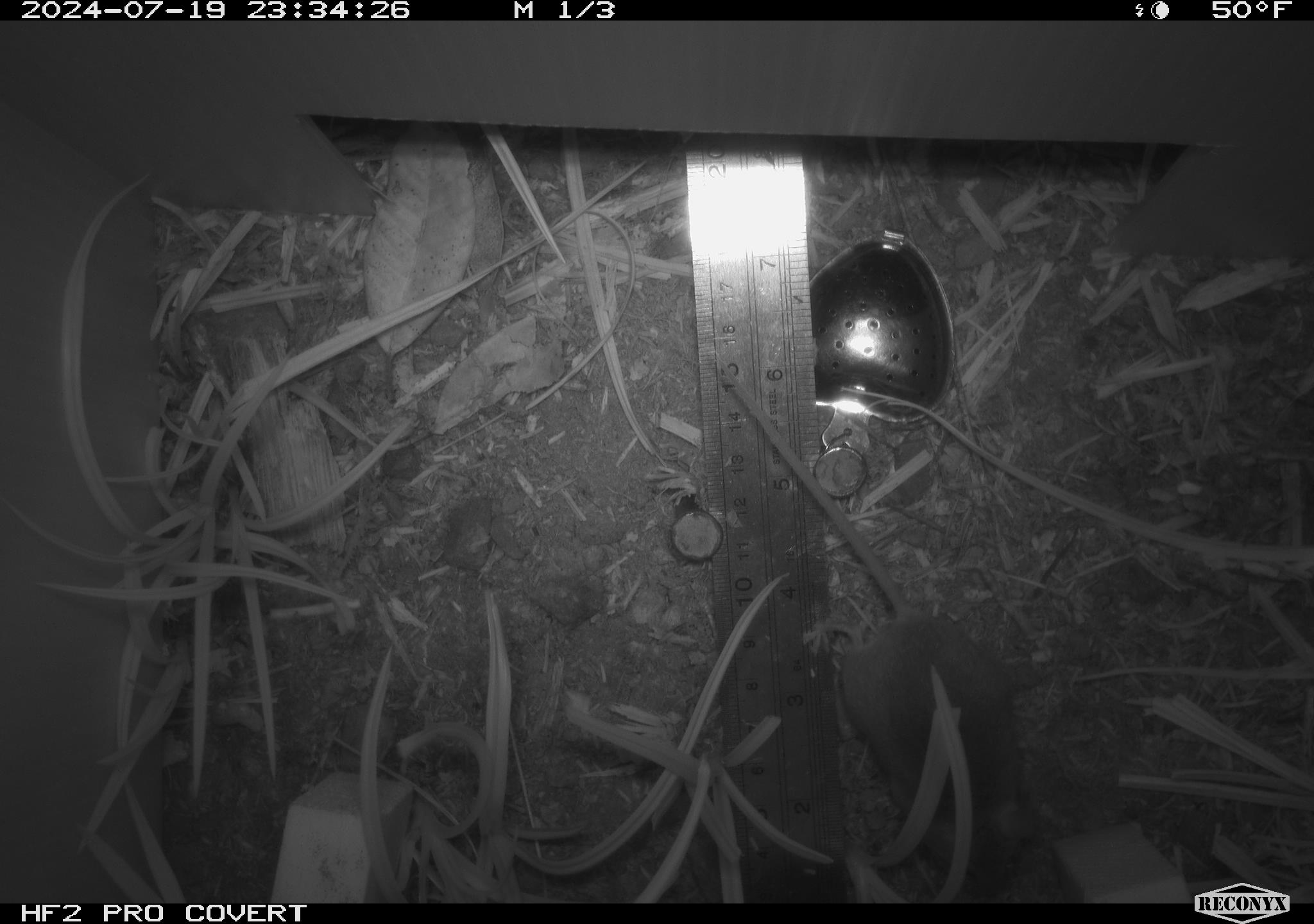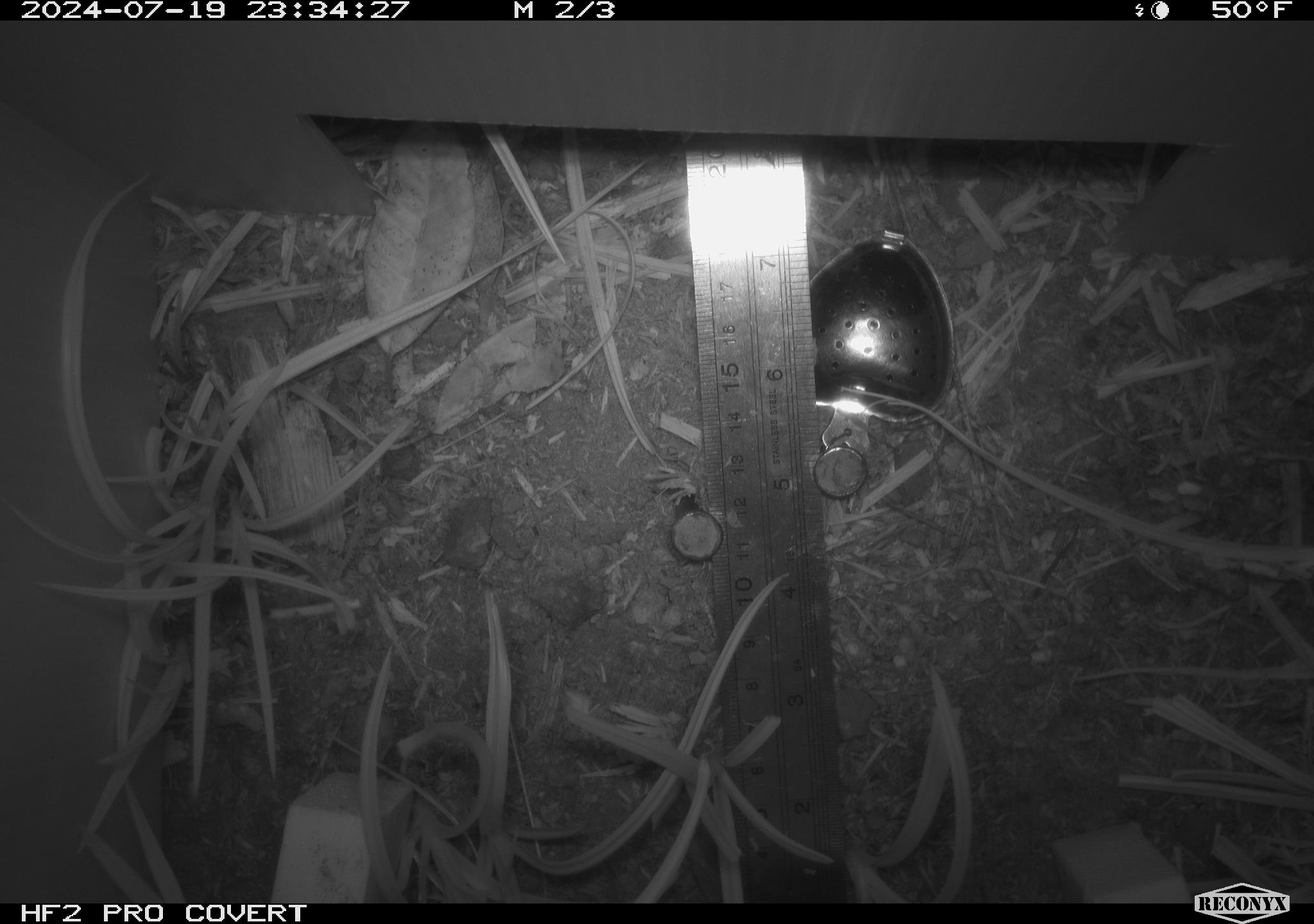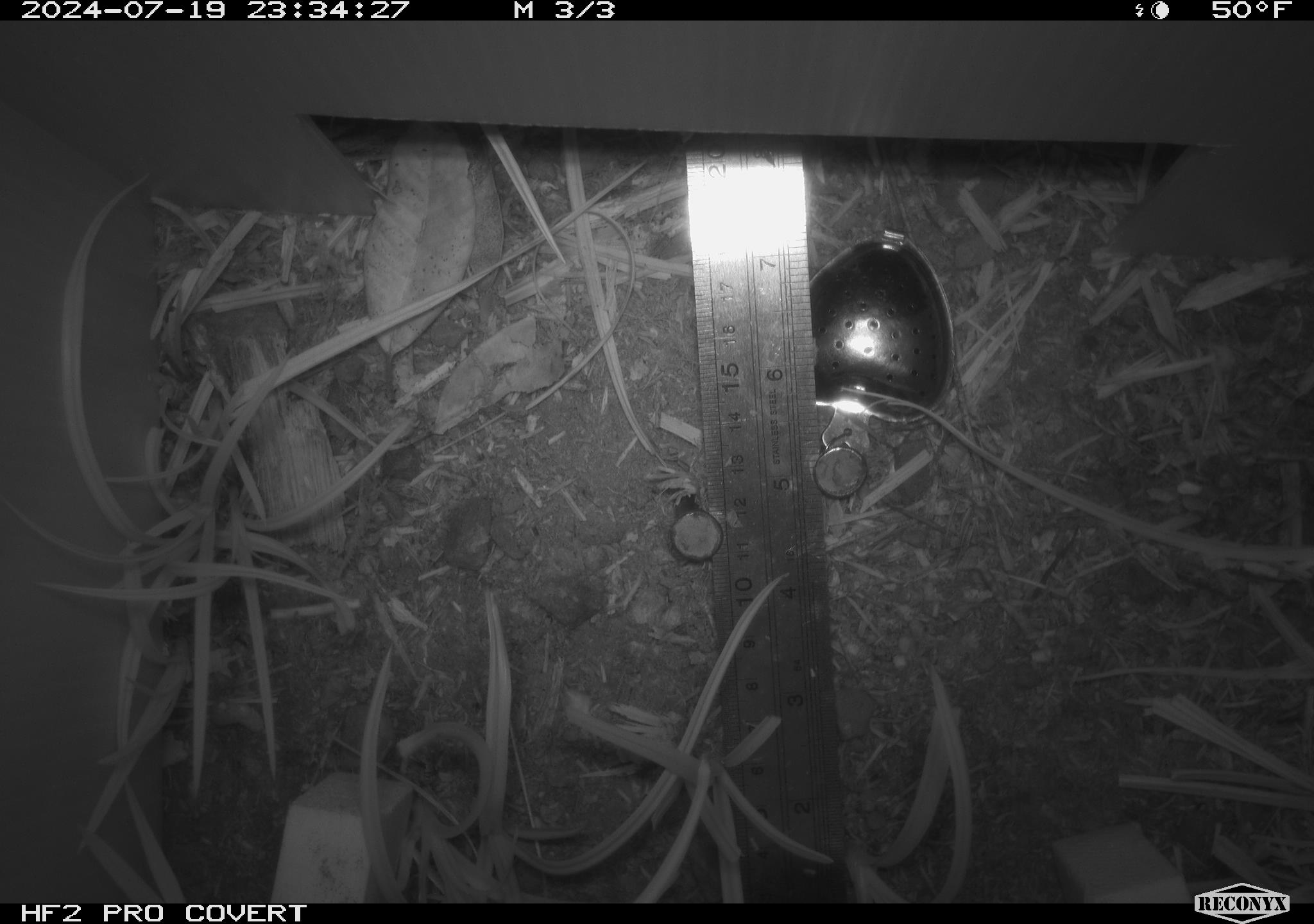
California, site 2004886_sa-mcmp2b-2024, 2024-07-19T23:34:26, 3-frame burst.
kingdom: Animalia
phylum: Chordata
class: Mammalia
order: Rodentia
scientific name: Rodentia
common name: mouse species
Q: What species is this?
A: Mouse species (Rodentia).